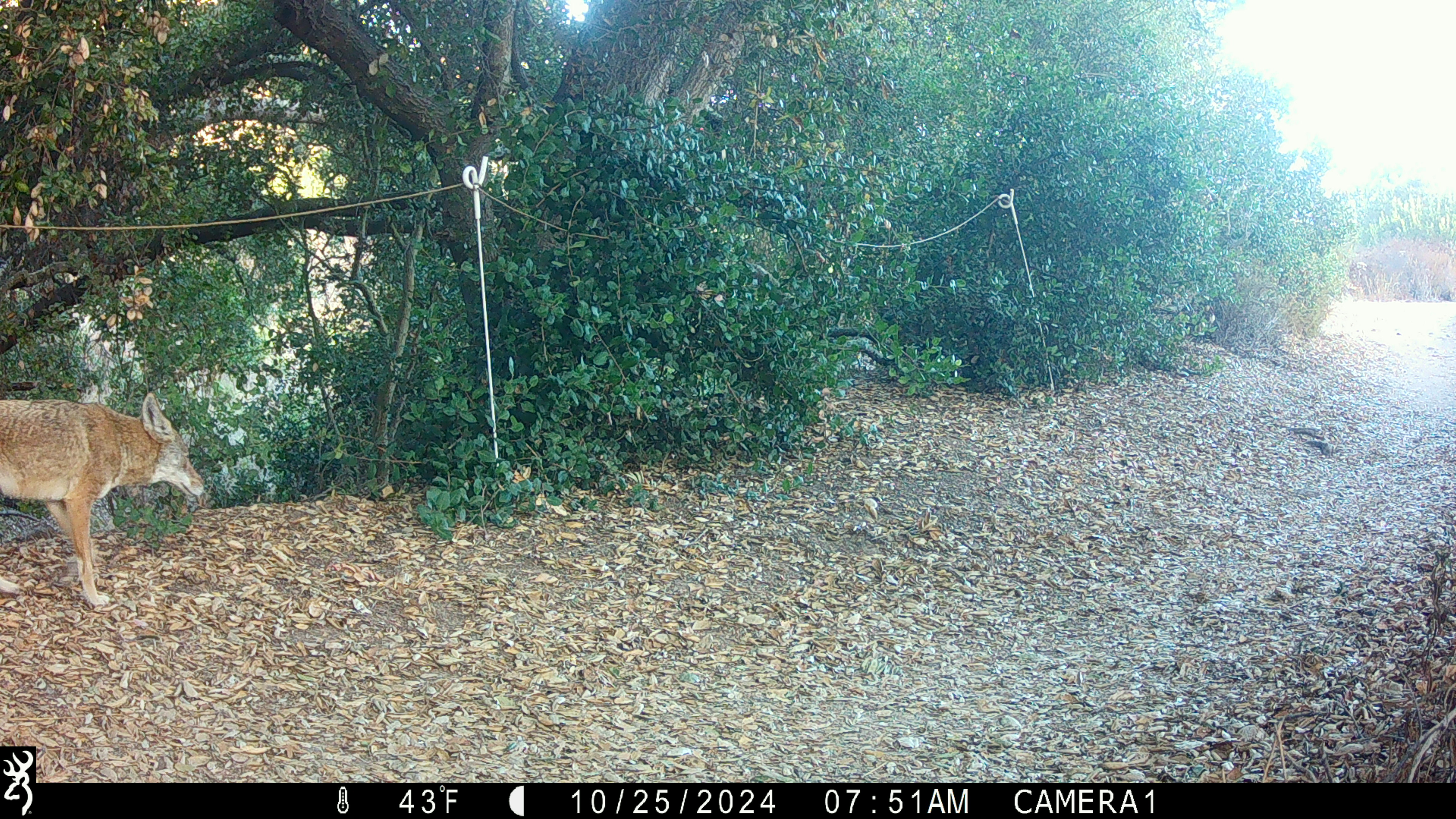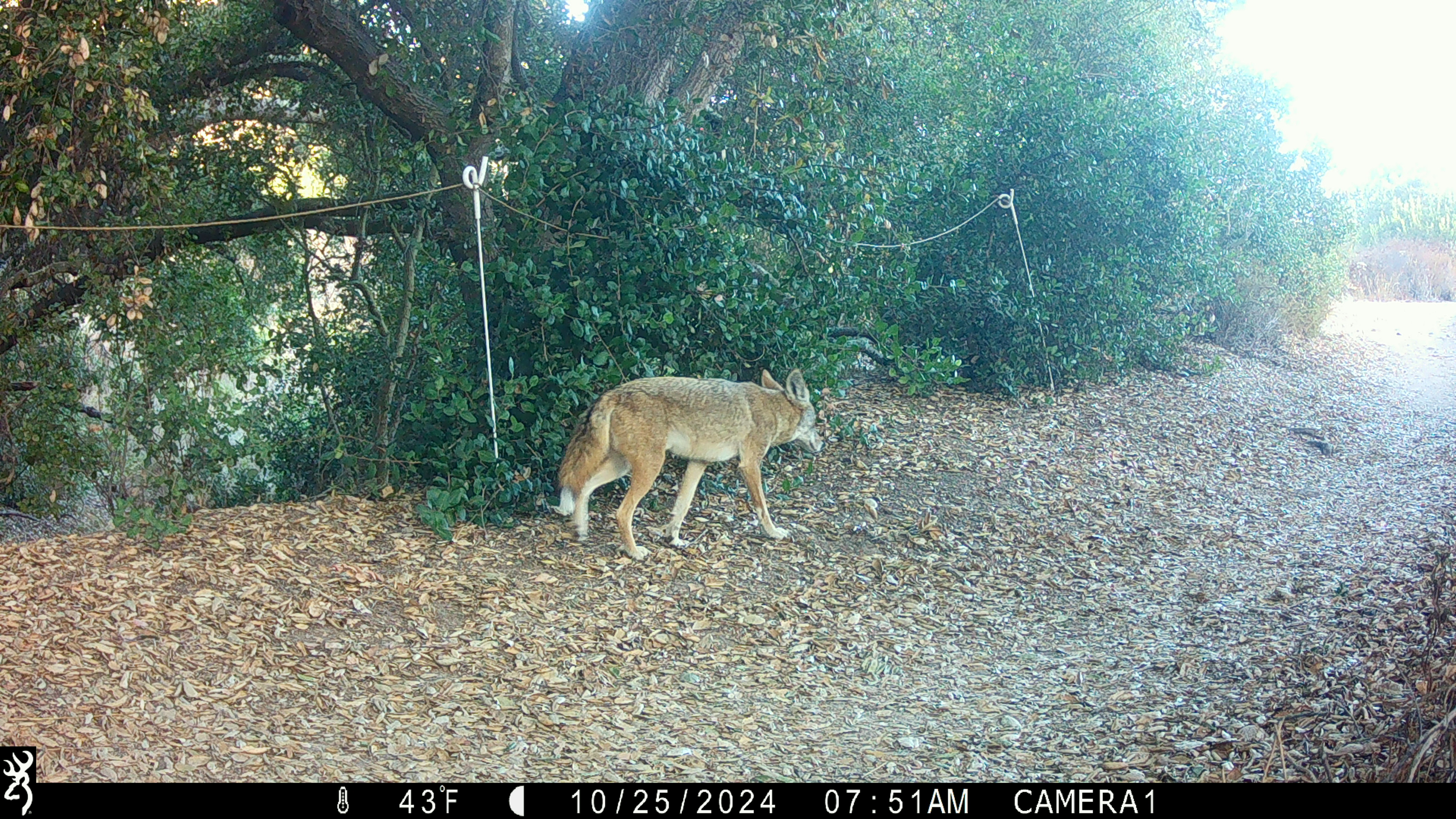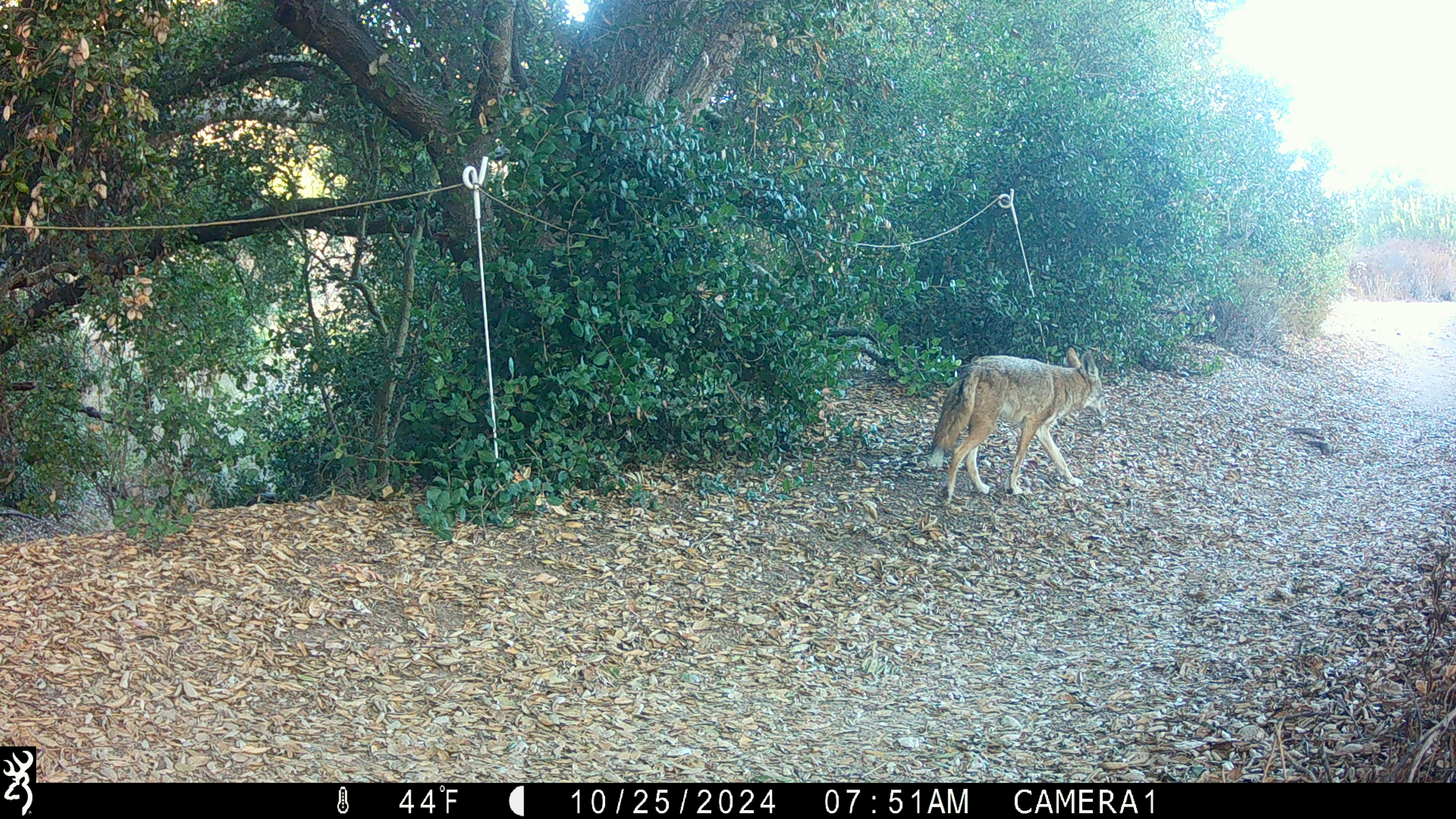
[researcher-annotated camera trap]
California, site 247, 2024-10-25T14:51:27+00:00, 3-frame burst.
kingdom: Animalia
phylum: Chordata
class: Mammalia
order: Carnivora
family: Canidae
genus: Canis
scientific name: Canis latrans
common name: coyote